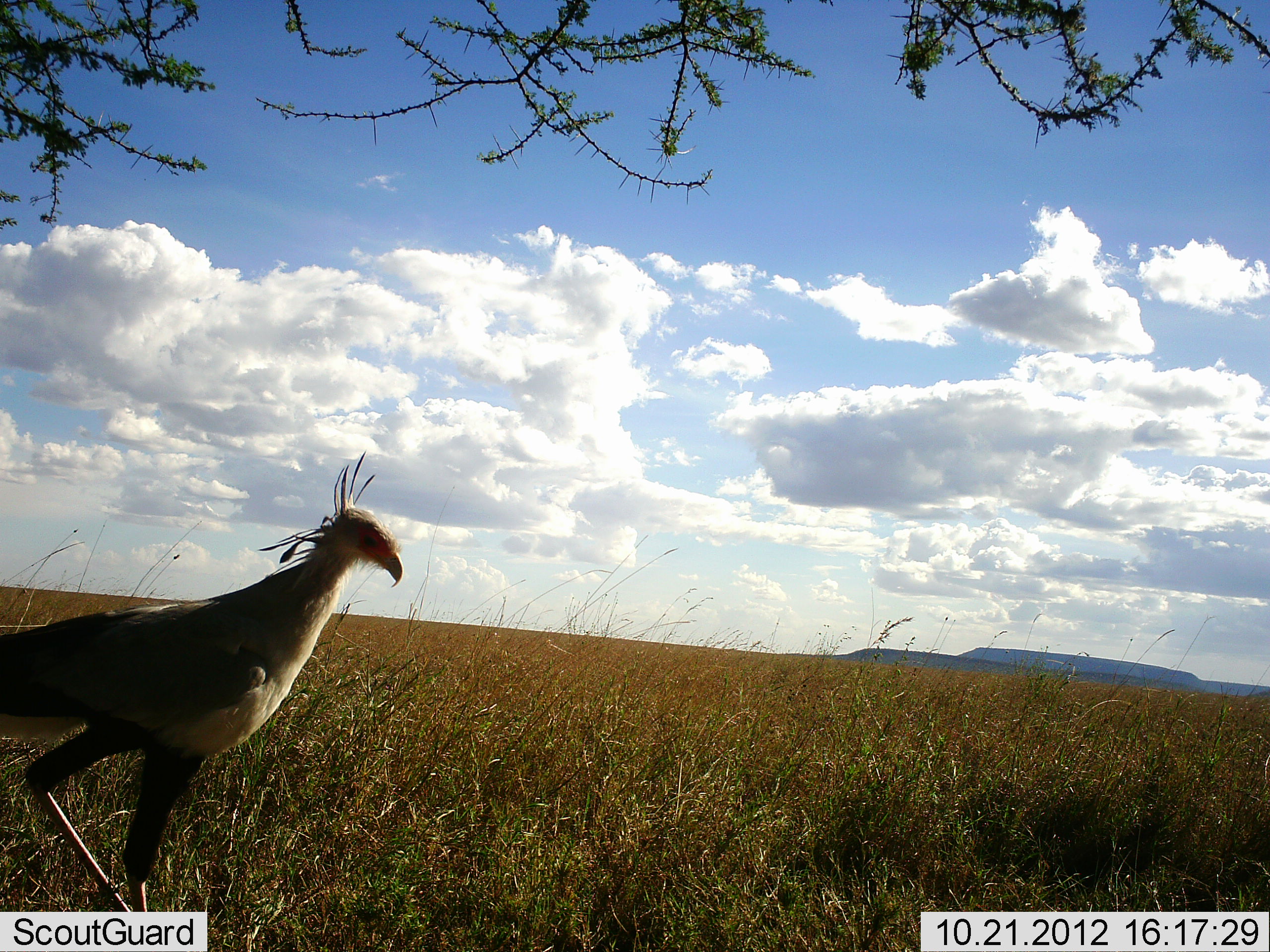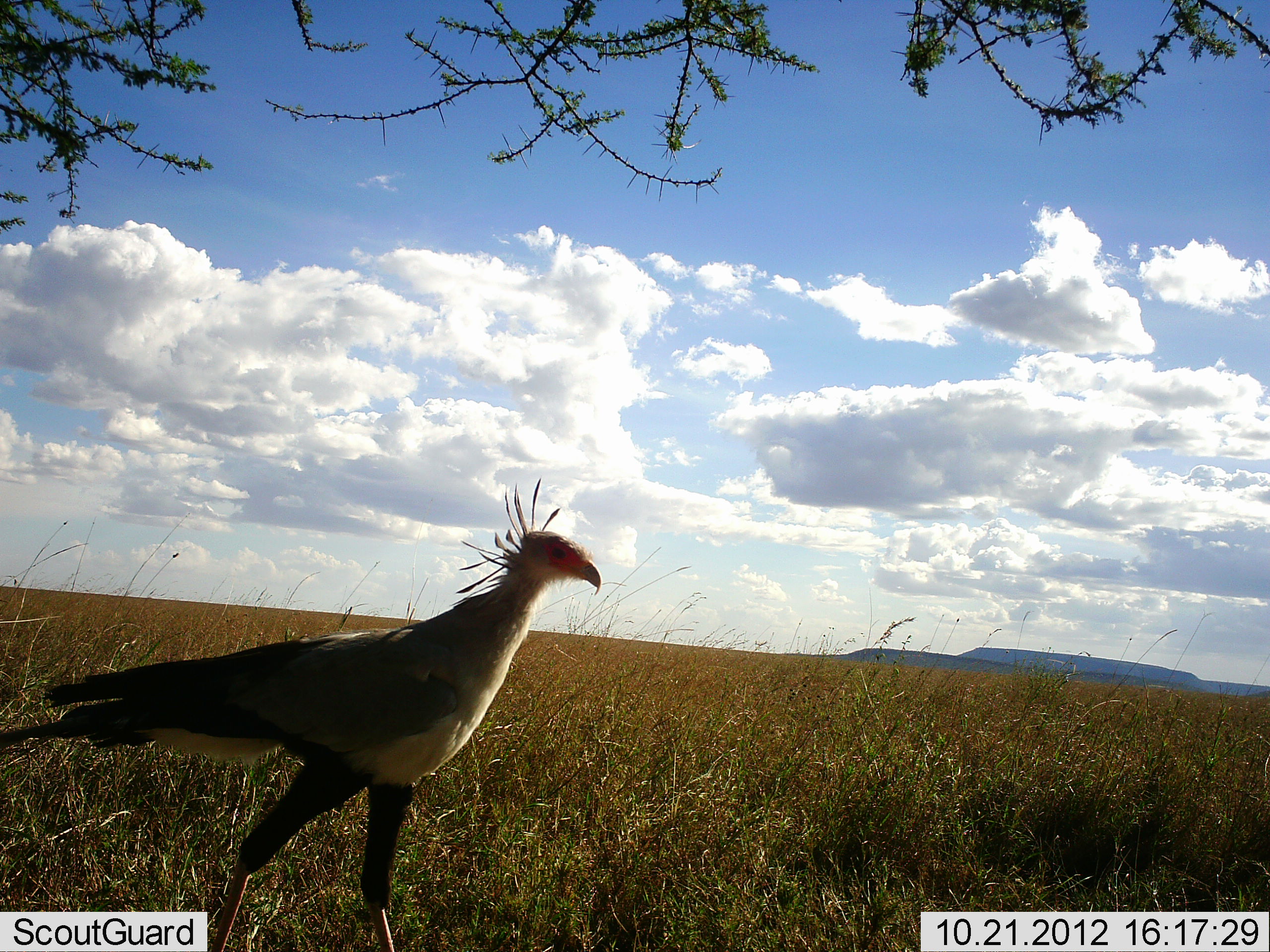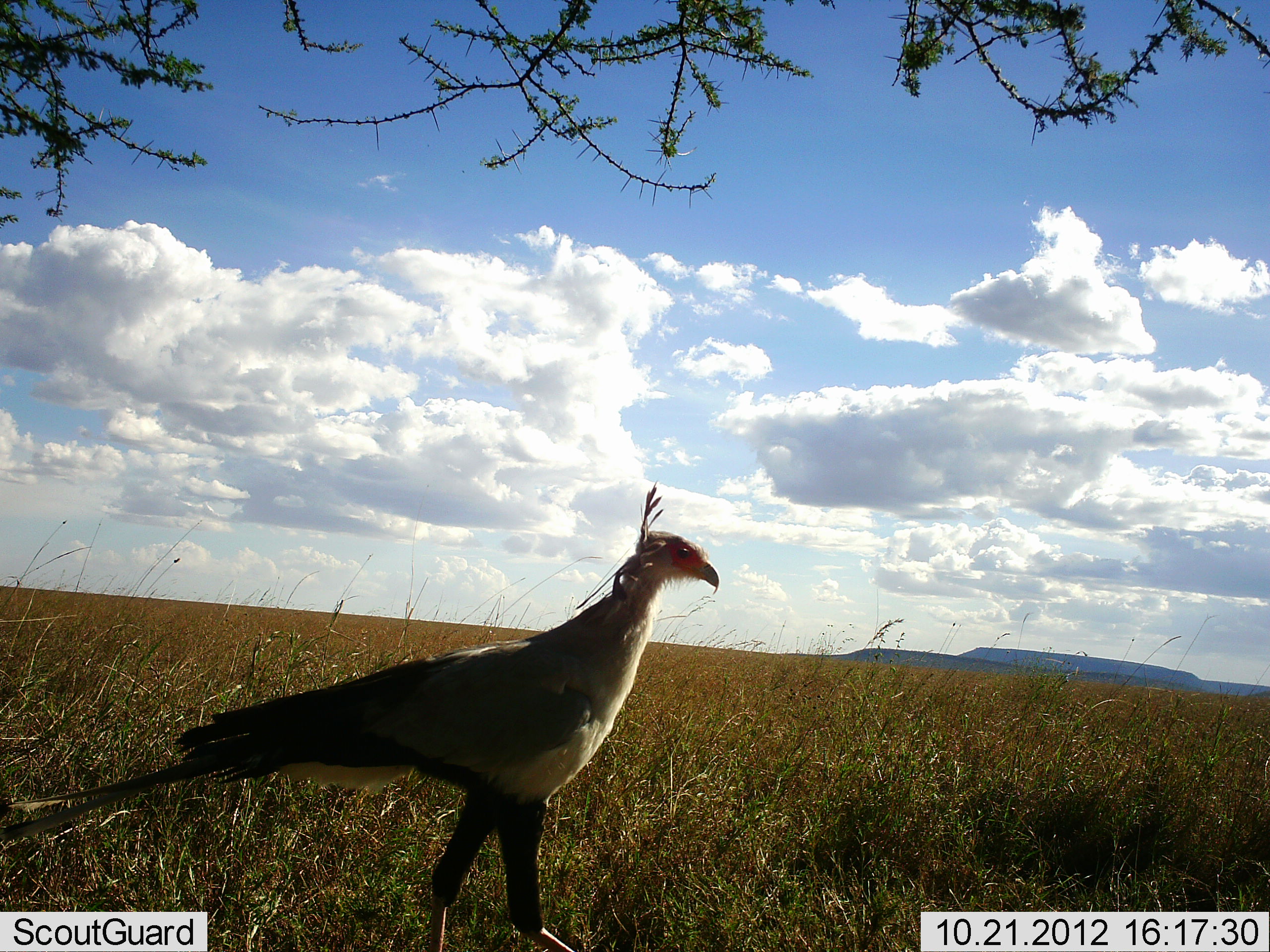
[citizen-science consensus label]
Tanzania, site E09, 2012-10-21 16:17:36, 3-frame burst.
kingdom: Animalia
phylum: Chordata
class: Aves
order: Accipitriformes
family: Sagittariidae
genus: Sagittarius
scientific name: Sagittarius serpentarius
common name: secretary bird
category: secretarybird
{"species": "secretarybird (secretary bird) (Sagittarius serpentarius)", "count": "1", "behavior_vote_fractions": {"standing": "0%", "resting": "0%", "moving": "100%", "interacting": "0%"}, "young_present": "0%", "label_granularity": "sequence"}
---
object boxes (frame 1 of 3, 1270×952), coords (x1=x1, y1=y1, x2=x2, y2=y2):
animal: (x1=0, y1=452, x2=406, y2=911)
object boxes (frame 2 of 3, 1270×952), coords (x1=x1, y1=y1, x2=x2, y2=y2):
animal: (x1=0, y1=478, x2=605, y2=952)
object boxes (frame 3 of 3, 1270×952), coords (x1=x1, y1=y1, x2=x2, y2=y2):
animal: (x1=0, y1=479, x2=727, y2=952)